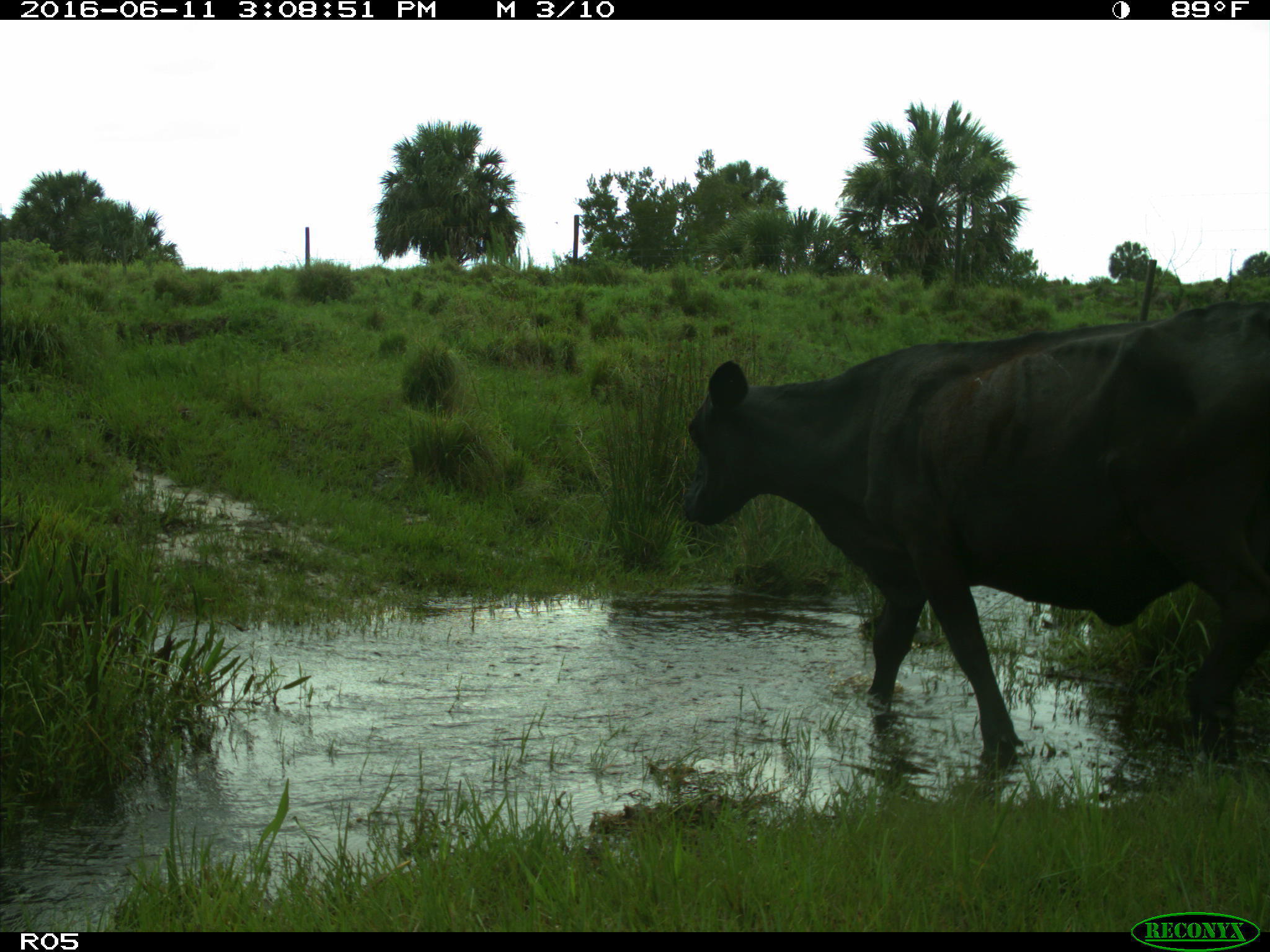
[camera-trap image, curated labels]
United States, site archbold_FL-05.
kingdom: Animalia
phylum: Chordata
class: Mammalia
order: Artiodactyla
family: Bovidae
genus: Bos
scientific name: Bos taurus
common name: domestic cow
Bos taurus (domestic cow).